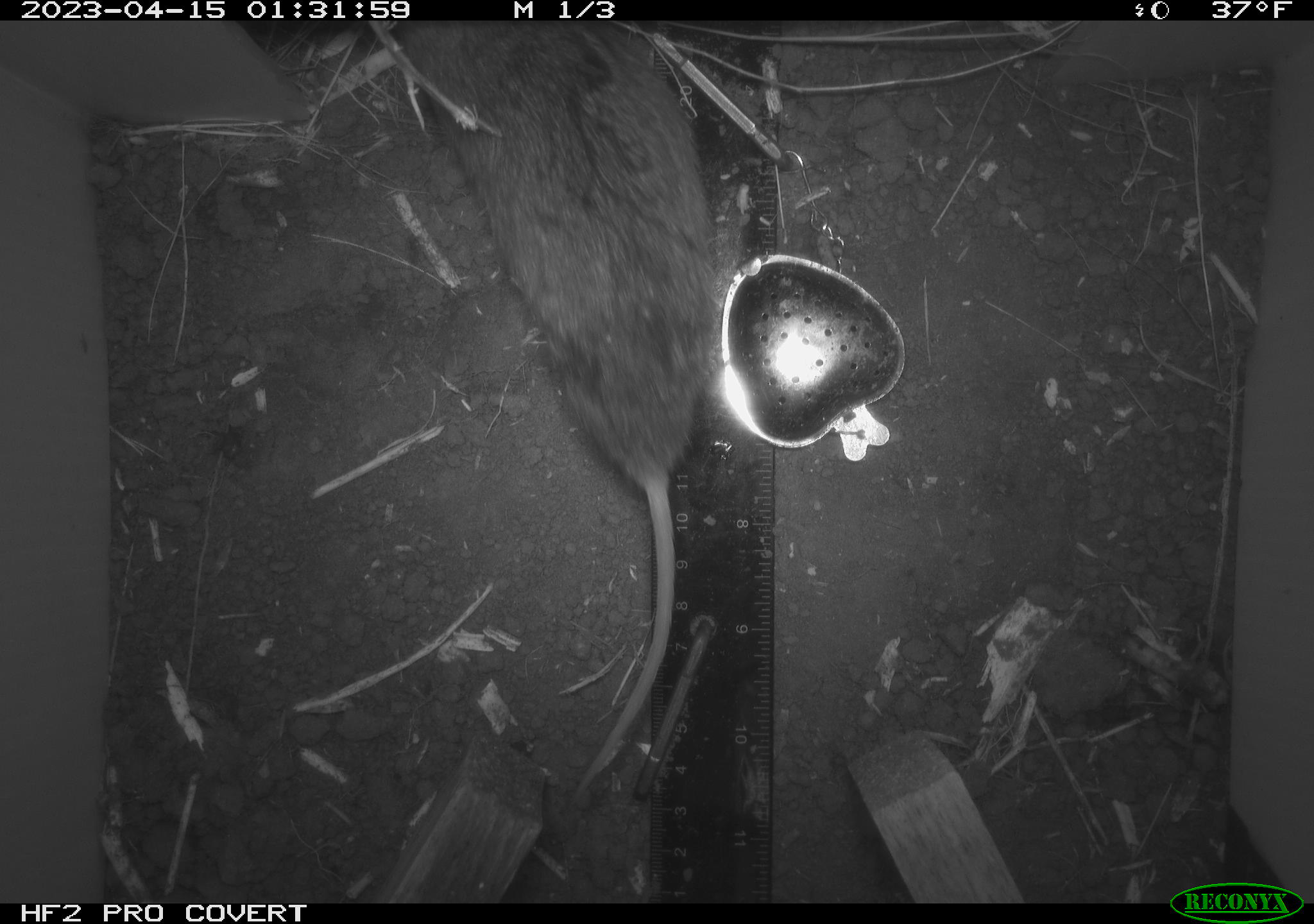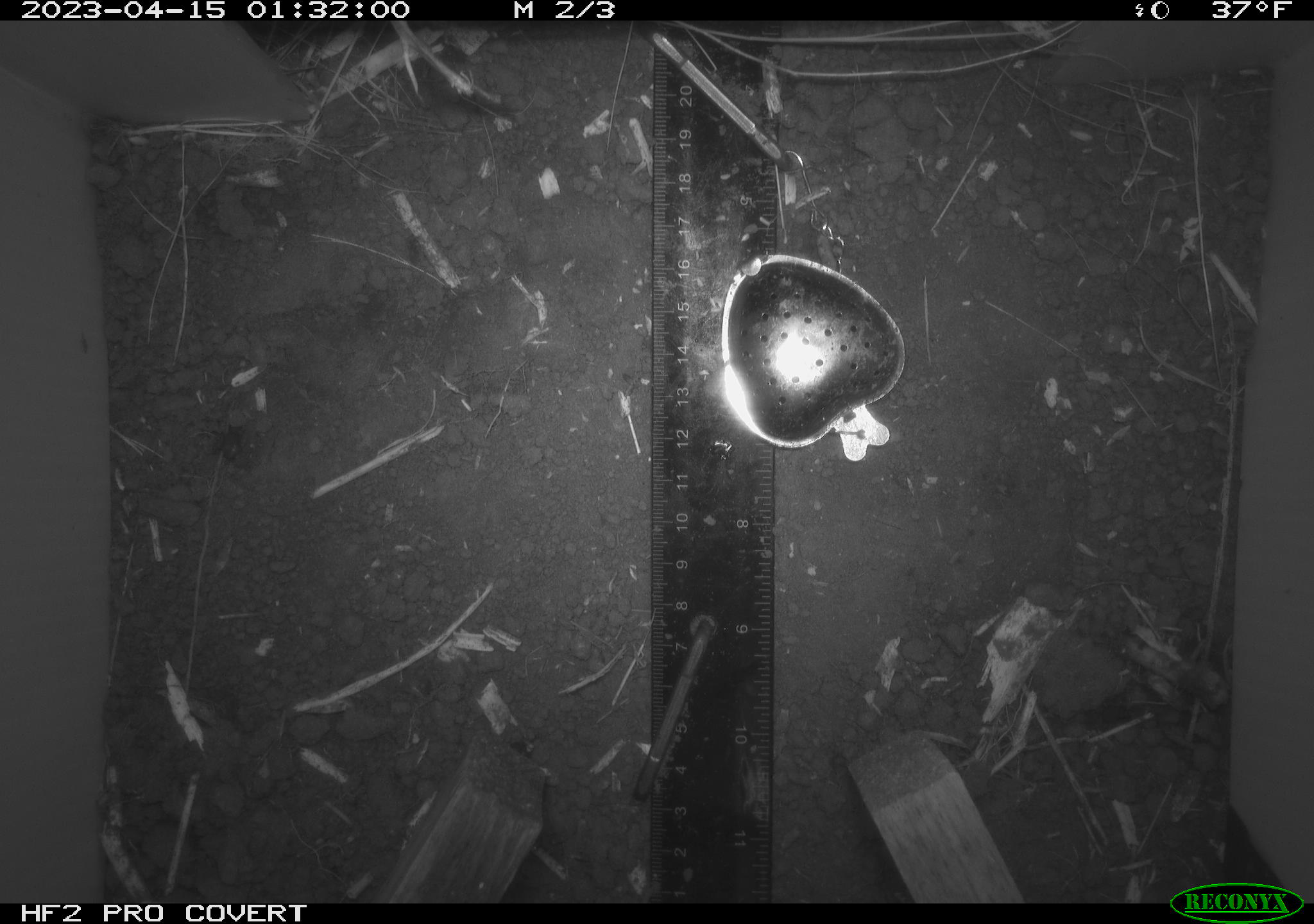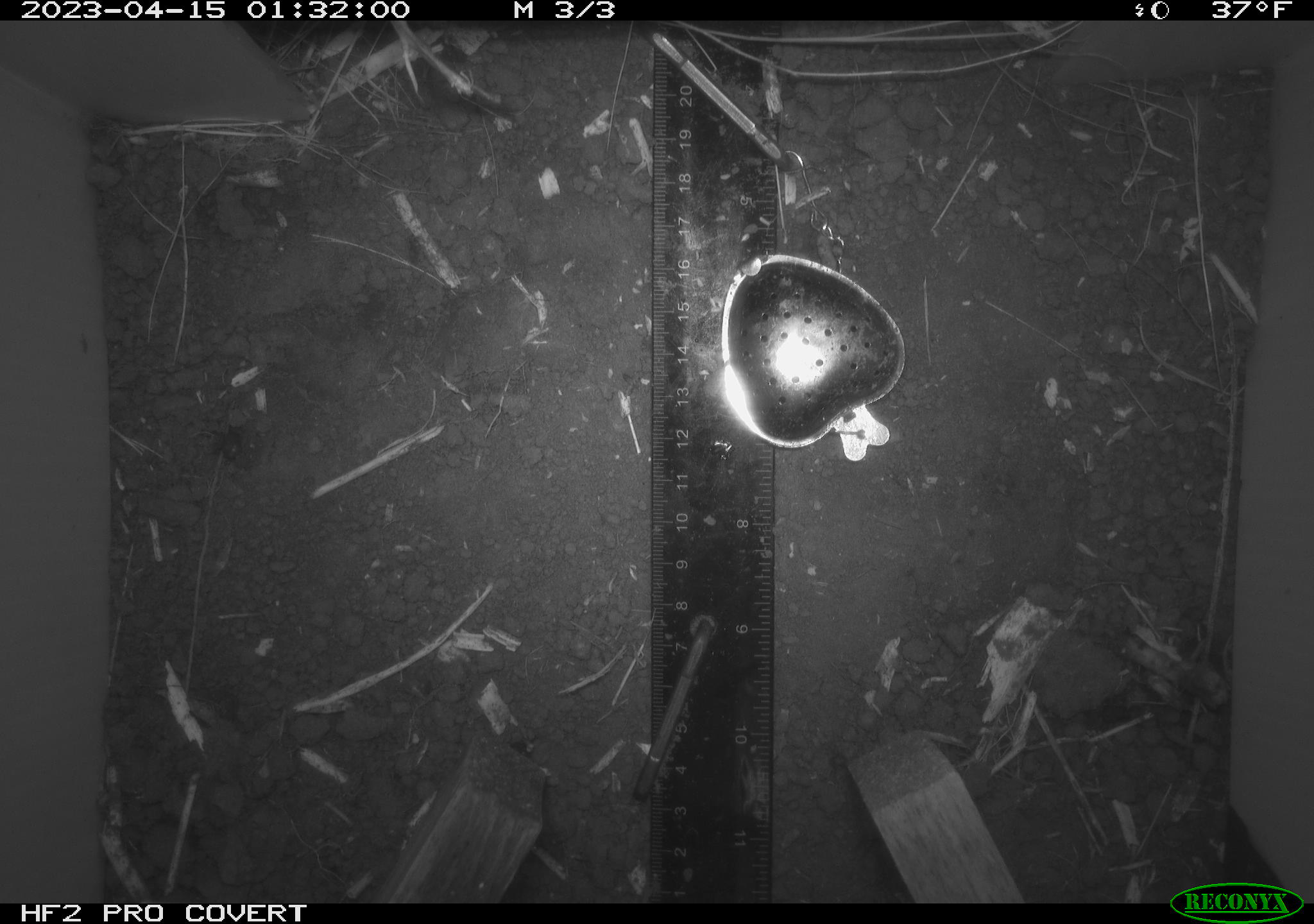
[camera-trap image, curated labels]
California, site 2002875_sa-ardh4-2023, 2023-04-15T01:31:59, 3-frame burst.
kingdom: Animalia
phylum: Chordata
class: Mammalia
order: Rodentia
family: Cricetidae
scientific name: Arvicolinae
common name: voles, lemmings, and muskrats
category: arvicolinae subfamily